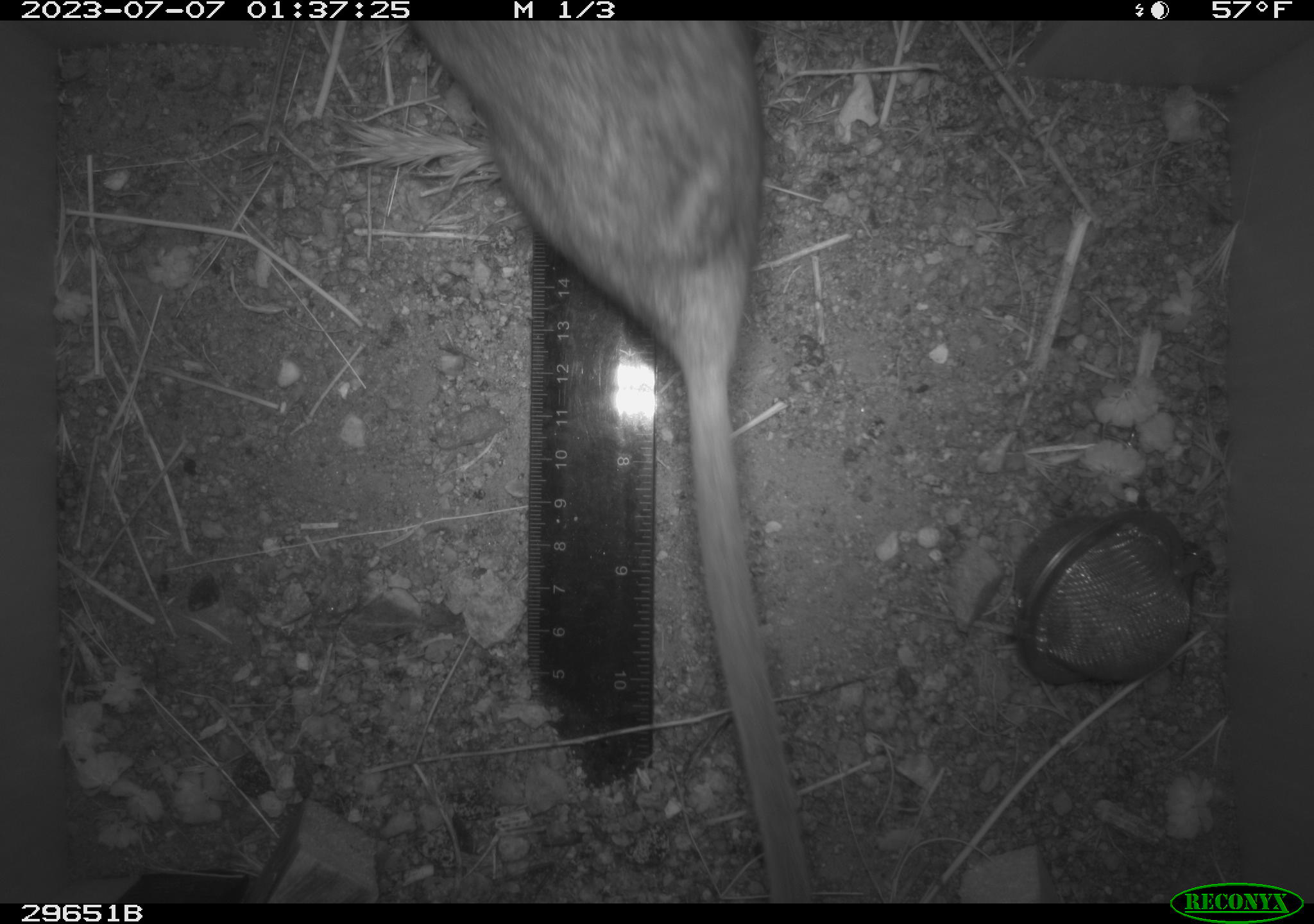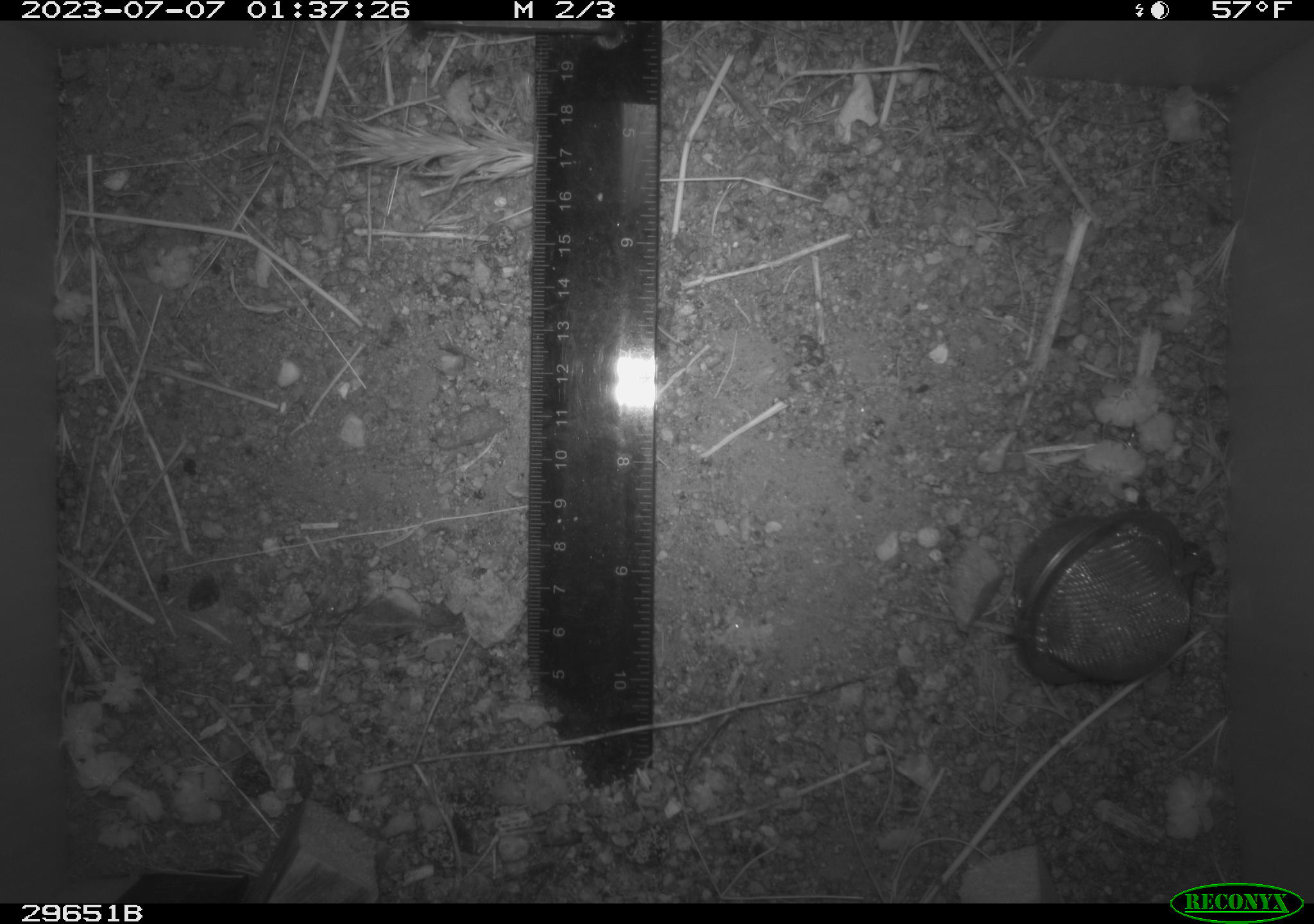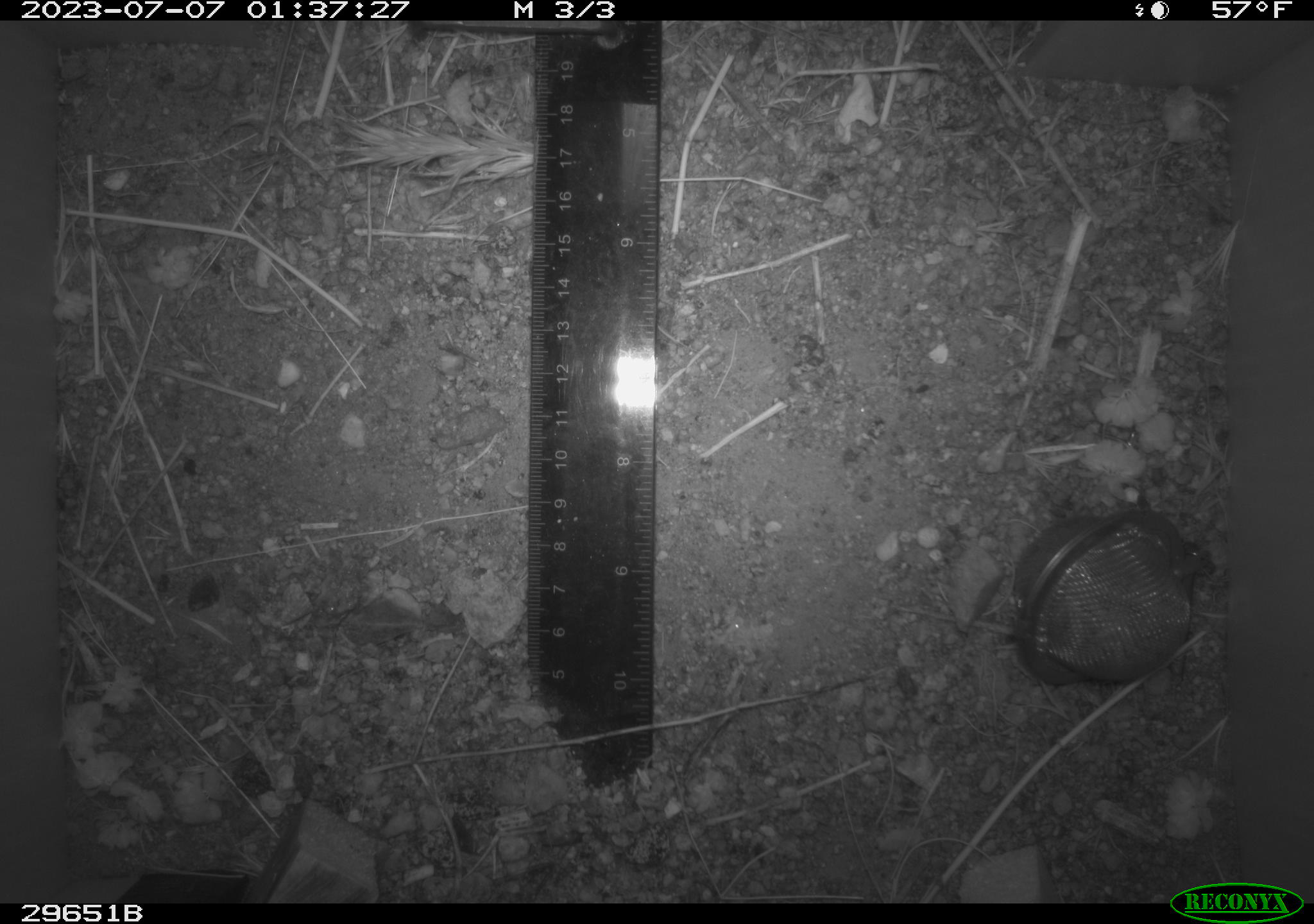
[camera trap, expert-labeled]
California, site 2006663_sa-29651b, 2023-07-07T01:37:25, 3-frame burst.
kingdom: Animalia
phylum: Chordata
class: Mammalia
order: Rodentia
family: Cricetidae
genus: Neotoma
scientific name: Neotoma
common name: pack rat or woodrat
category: neotoma species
Neotoma species (pack rat or woodrat) (Neotoma).